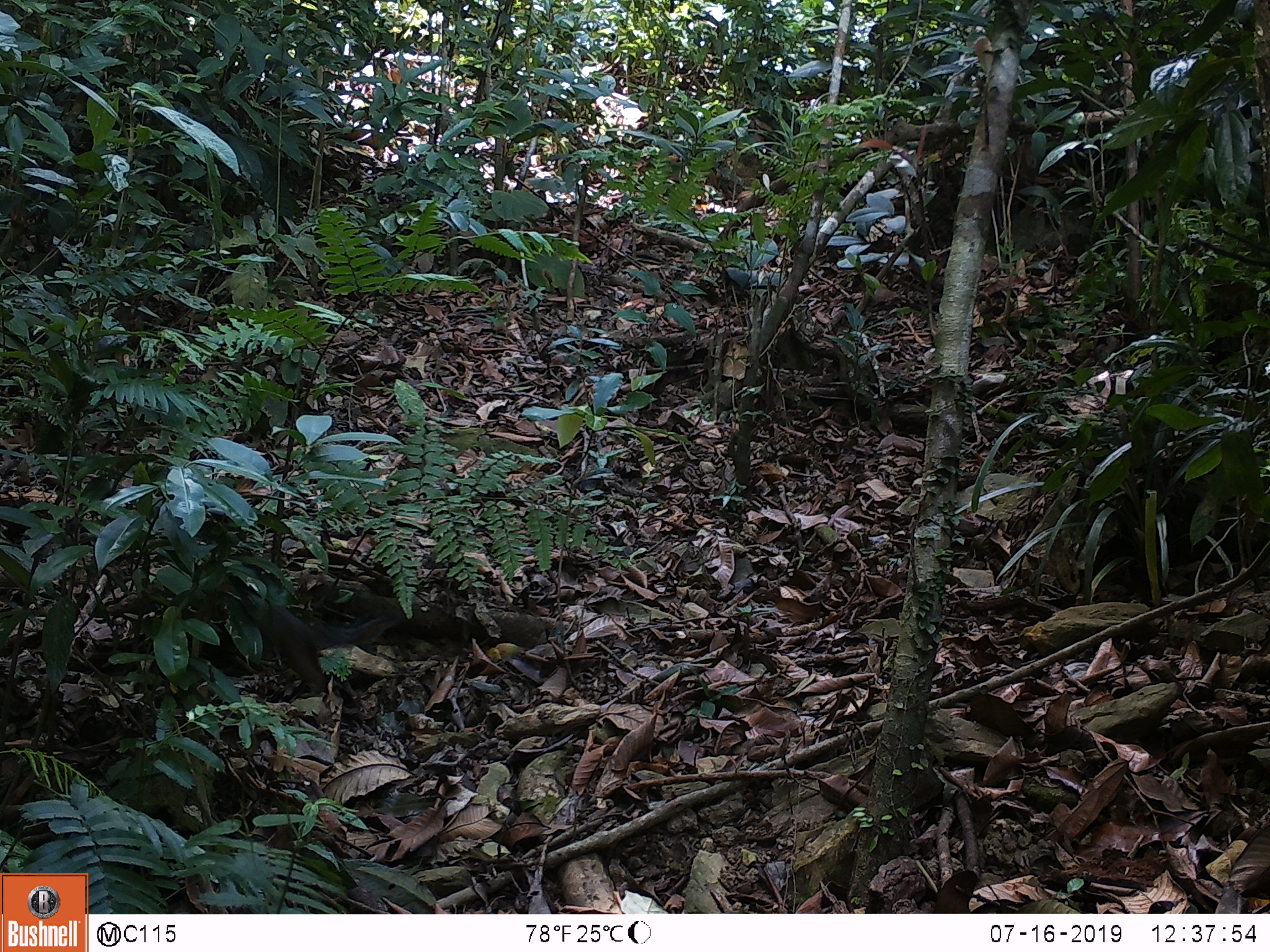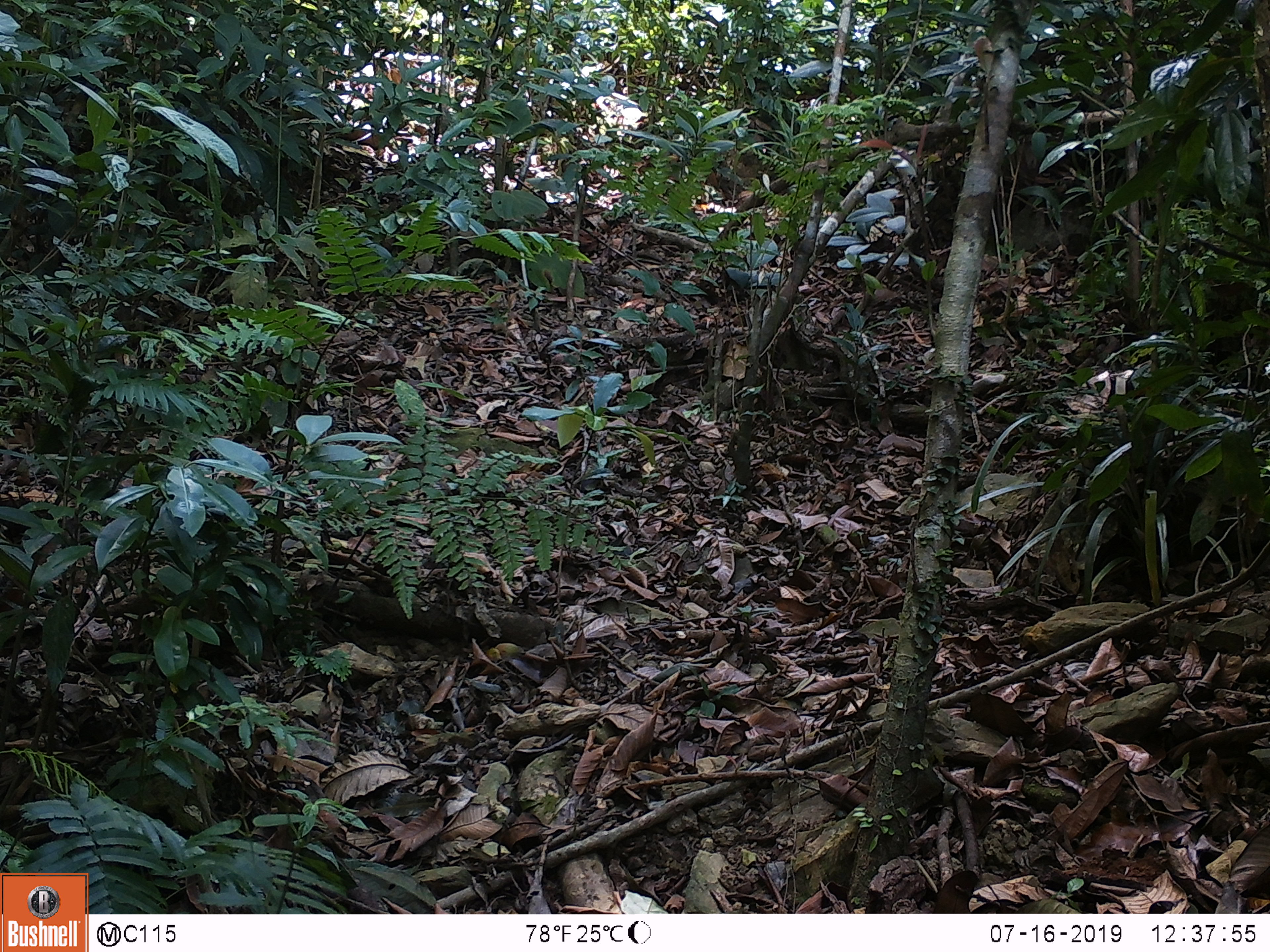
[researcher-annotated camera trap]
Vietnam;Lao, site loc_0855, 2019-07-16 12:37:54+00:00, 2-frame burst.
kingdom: Animalia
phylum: Chordata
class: Mammalia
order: Rodentia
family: Sciuridae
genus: Dremomys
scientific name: Dremomys rufigenis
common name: red-cheeked squirrel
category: red cheeked squirrel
Red cheeked squirrel (red-cheeked squirrel) (Dremomys rufigenis). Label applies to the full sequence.